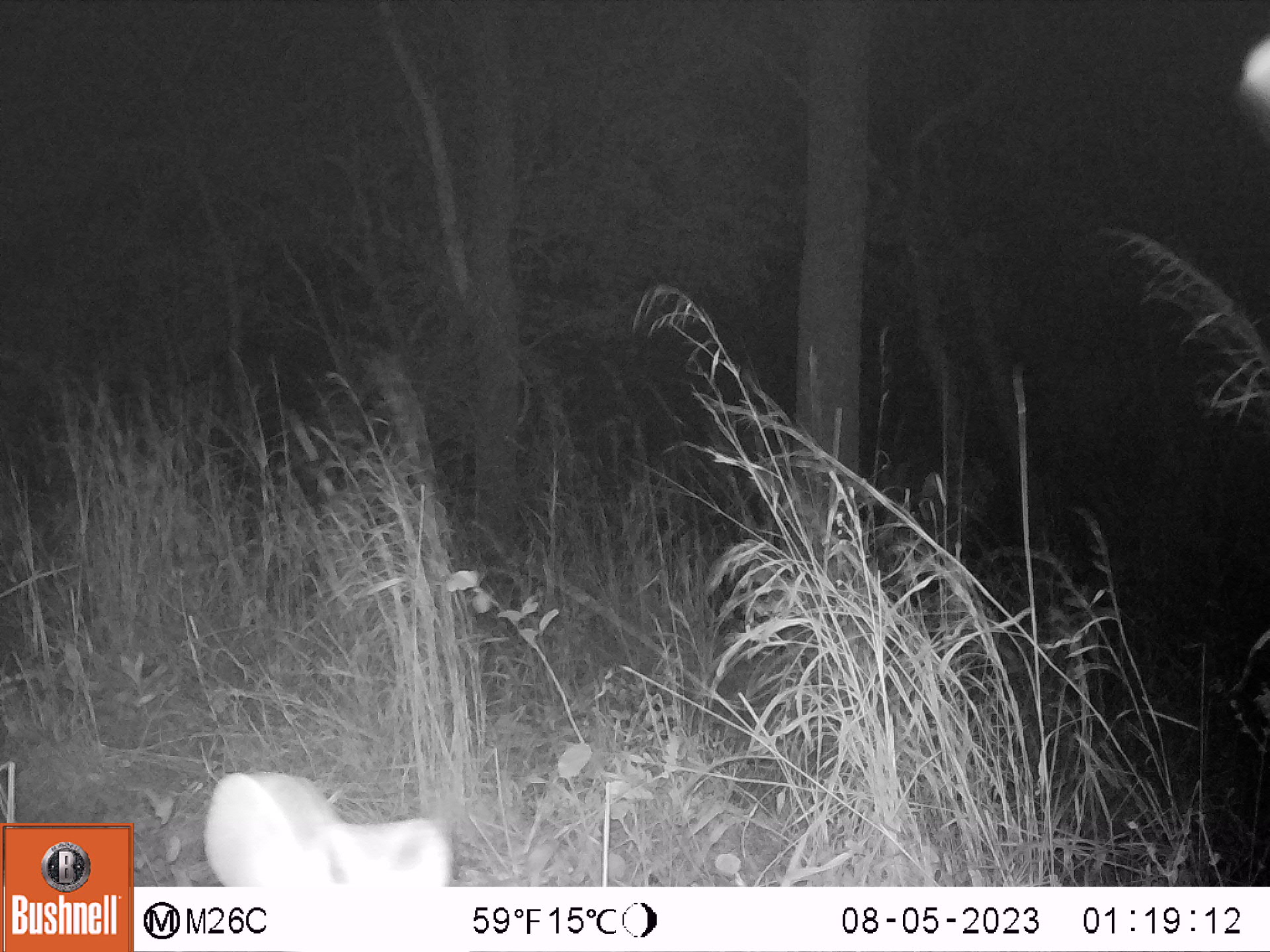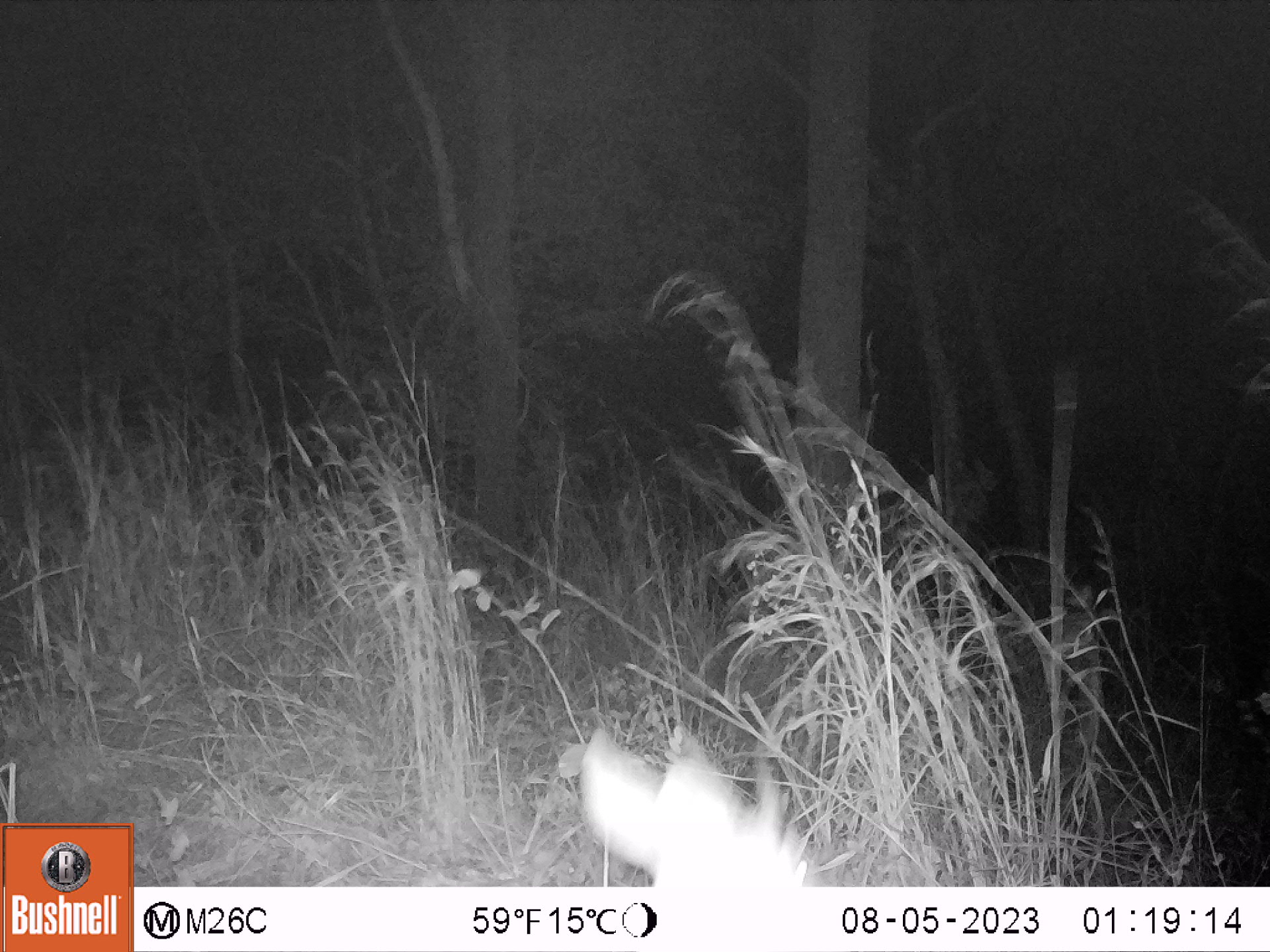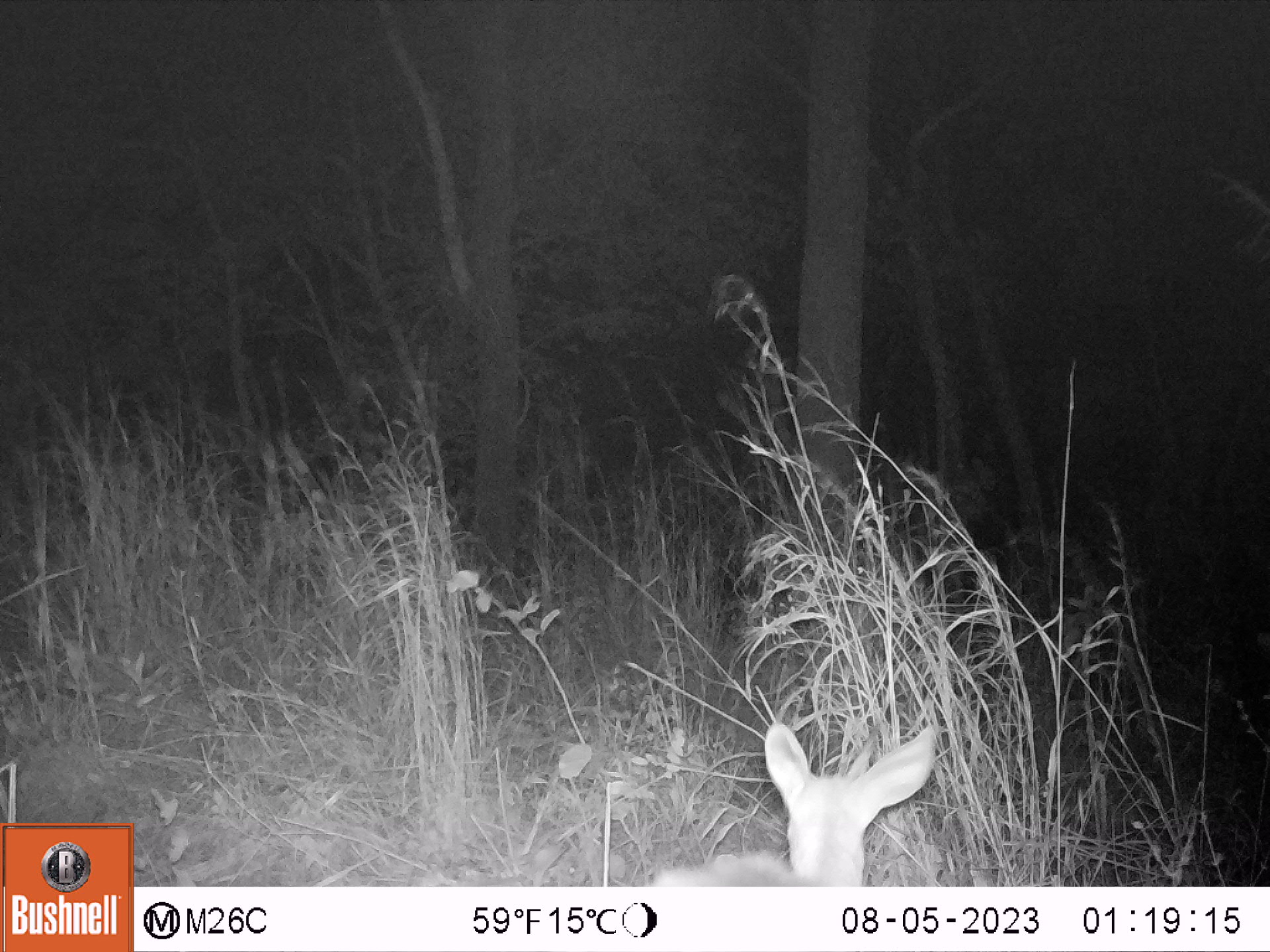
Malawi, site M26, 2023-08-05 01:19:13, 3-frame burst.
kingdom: Animalia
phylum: Chordata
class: Mammalia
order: Artiodactyla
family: Bovidae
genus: Tragelaphus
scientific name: Tragelaphus sylvaticus sylvaticus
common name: cape bushbuck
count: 1